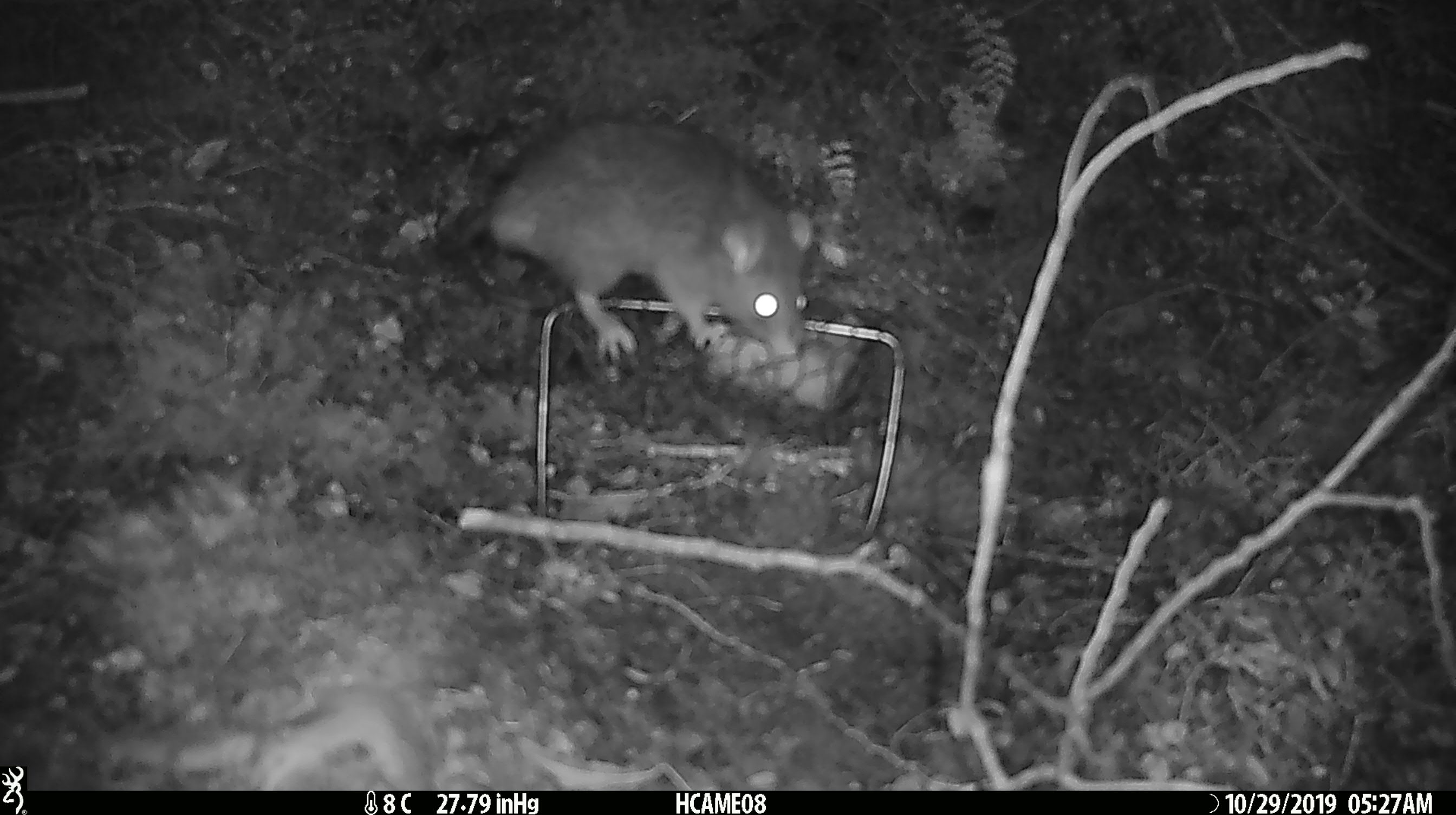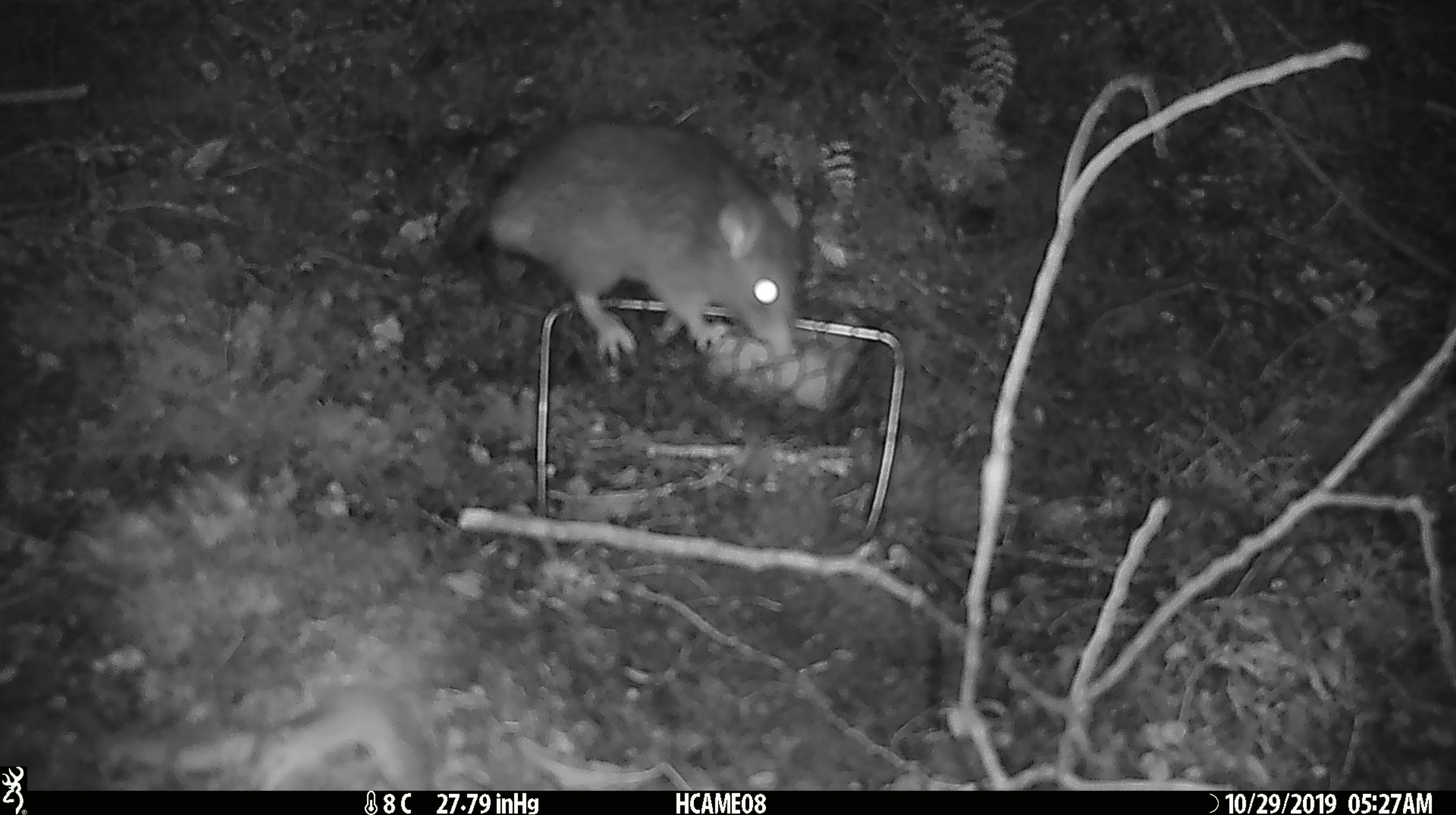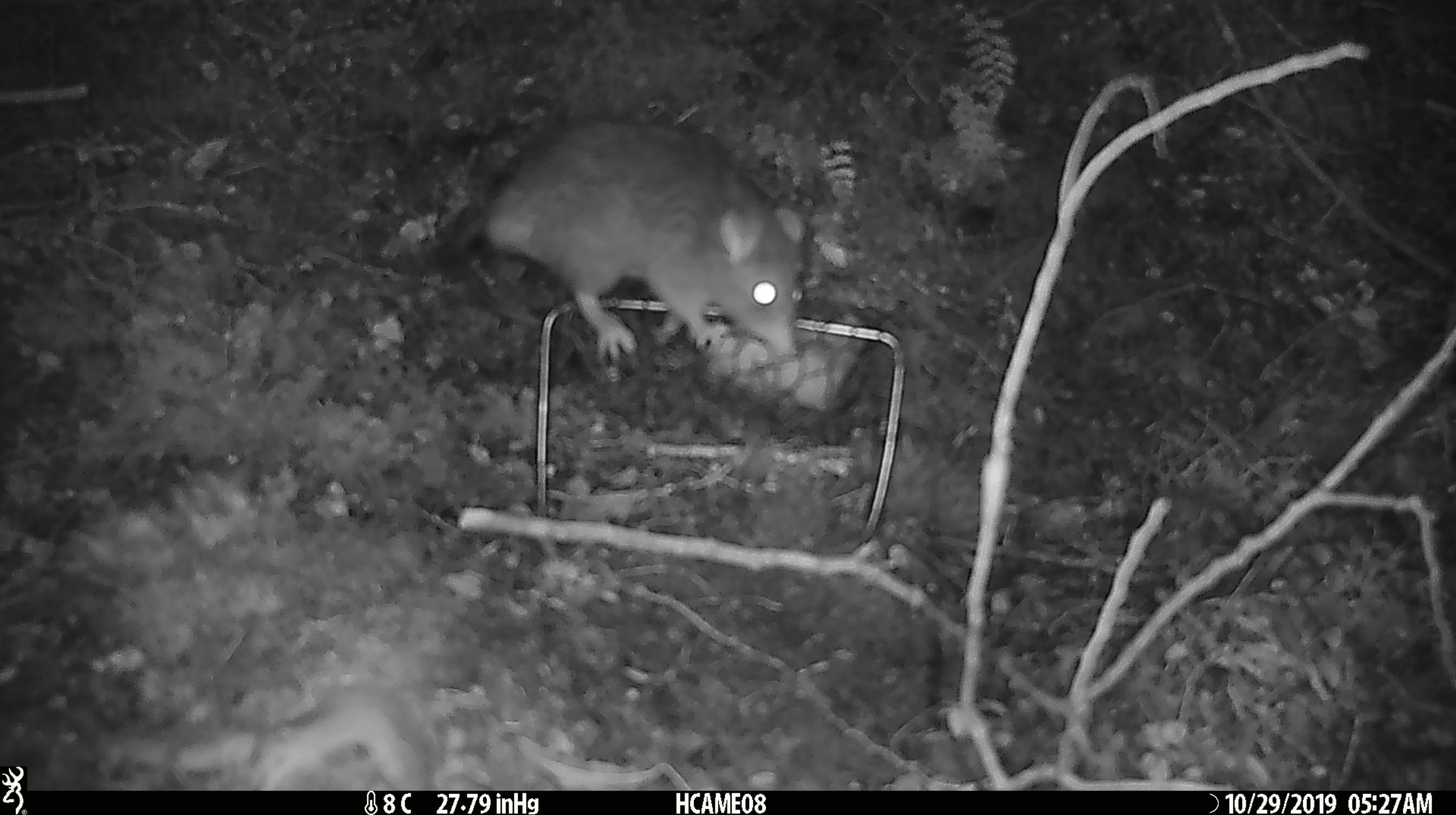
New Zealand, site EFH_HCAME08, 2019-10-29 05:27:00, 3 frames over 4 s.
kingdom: Animalia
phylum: Chordata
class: Mammalia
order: Rodentia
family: Muridae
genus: Rattus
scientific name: Rattus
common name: rat